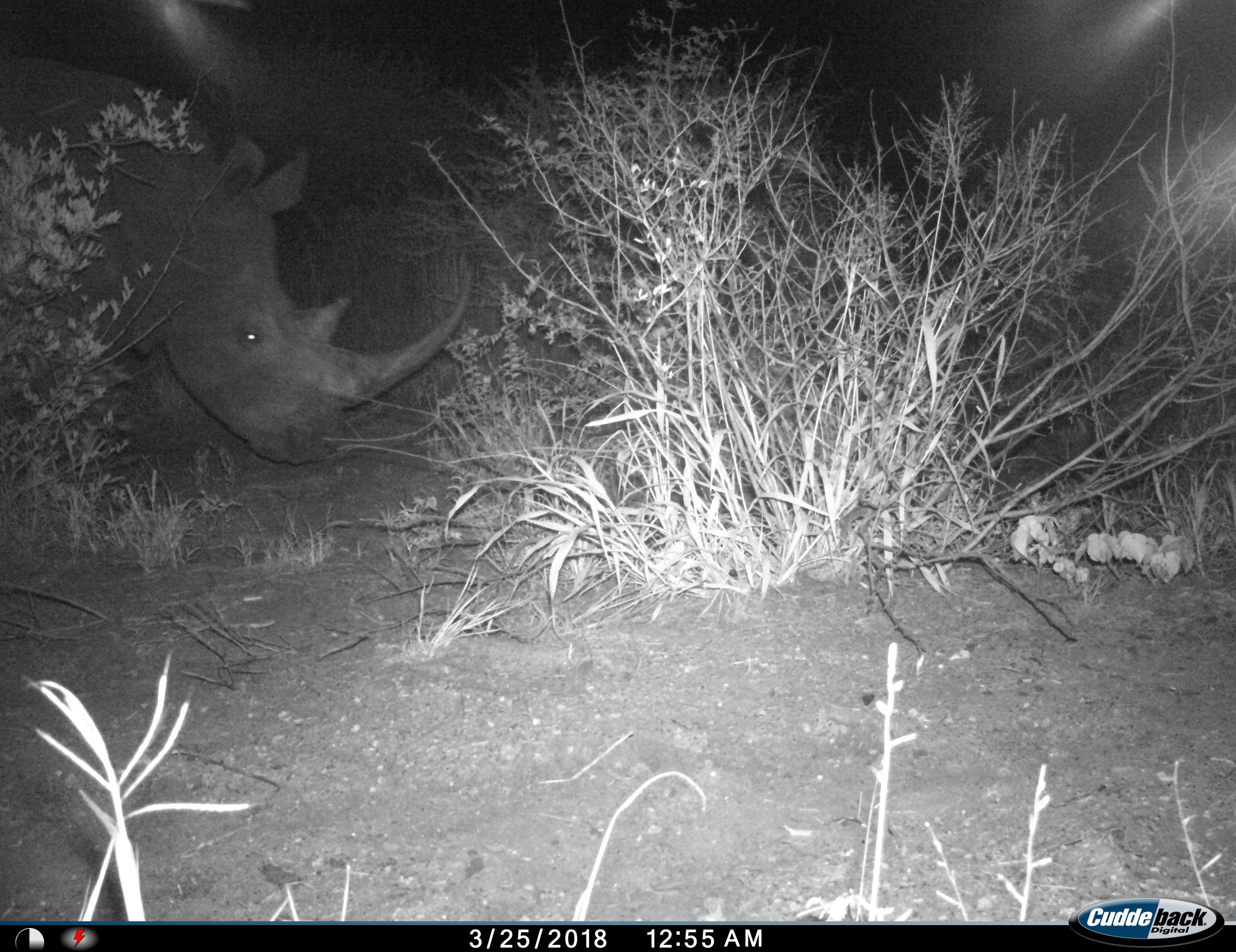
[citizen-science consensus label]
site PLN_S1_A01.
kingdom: Animalia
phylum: Chordata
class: Mammalia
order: Perissodactyla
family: Rhinocerotidae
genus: Ceratotherium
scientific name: Ceratotherium simum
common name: white rhinoceros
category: rhinoceroswhite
Rhinoceroswhite (white rhinoceros) (Ceratotherium simum), count 1. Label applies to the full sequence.